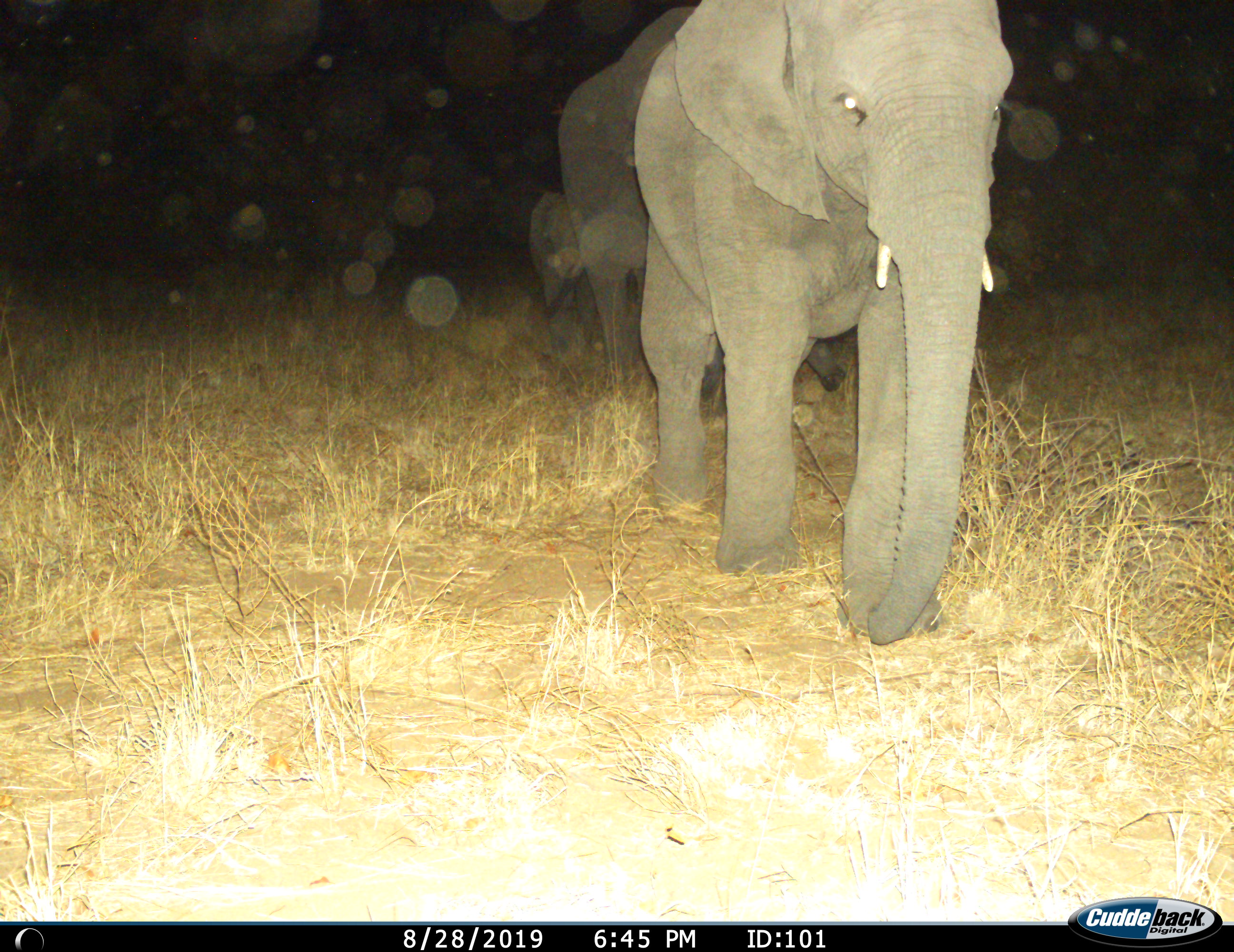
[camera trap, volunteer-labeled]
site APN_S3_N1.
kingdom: Animalia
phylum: Chordata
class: Mammalia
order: Proboscidea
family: Elephantidae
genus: Loxodonta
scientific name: Loxodonta africana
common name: african bush elephant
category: elephant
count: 3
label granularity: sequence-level